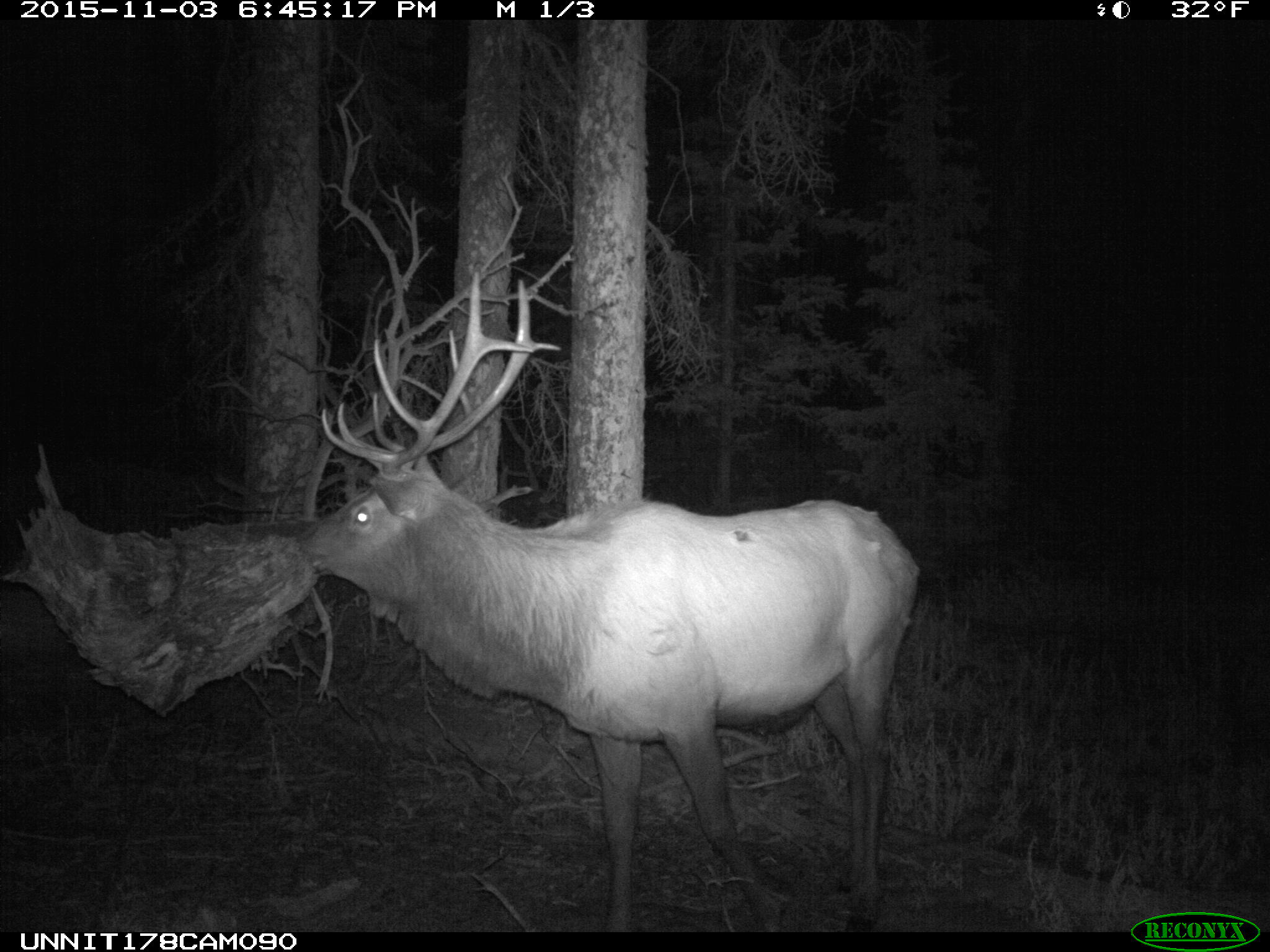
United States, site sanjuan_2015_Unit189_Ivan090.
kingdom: Animalia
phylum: Chordata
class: Mammalia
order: Artiodactyla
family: Cervidae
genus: Cervus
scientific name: Cervus elaphus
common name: red deer